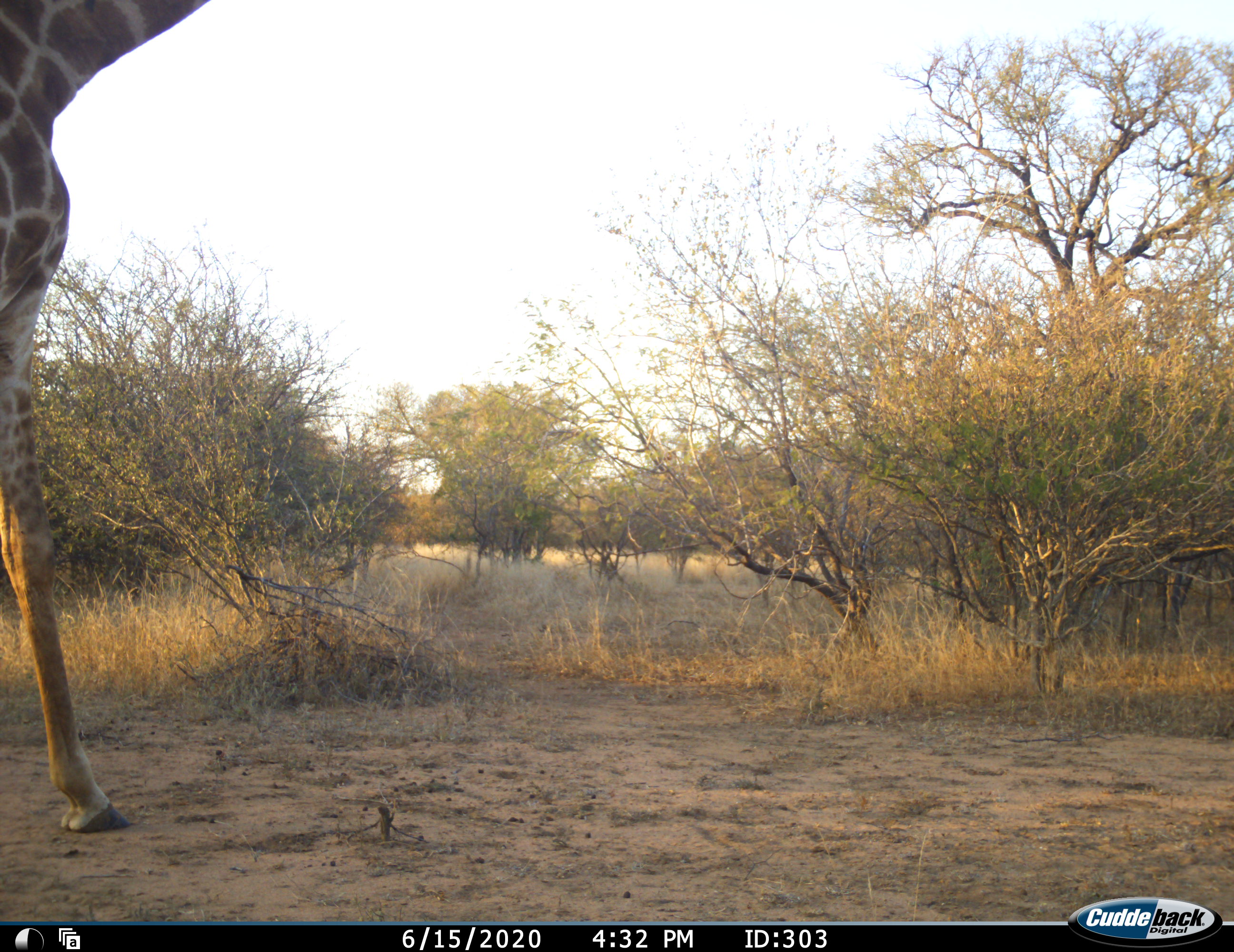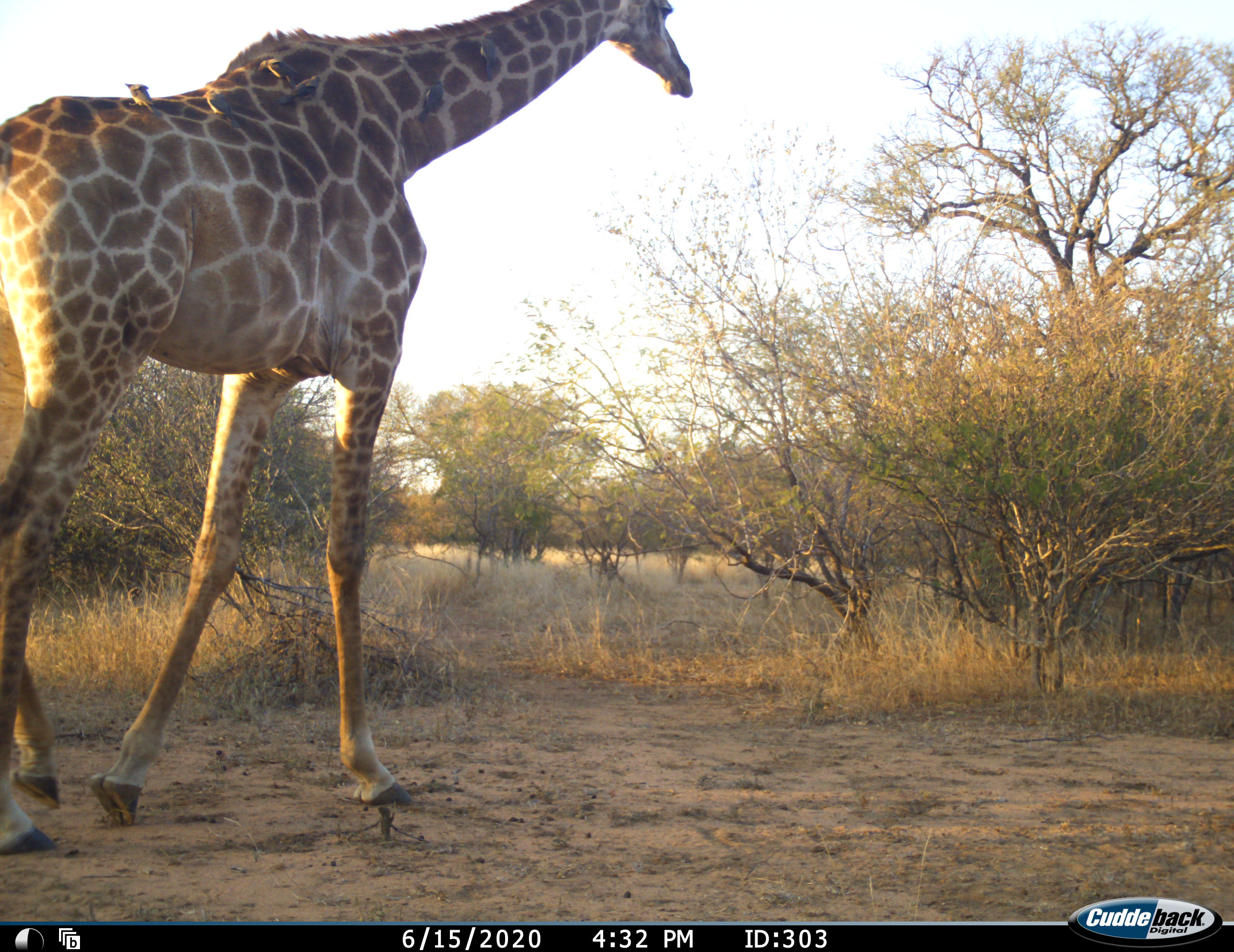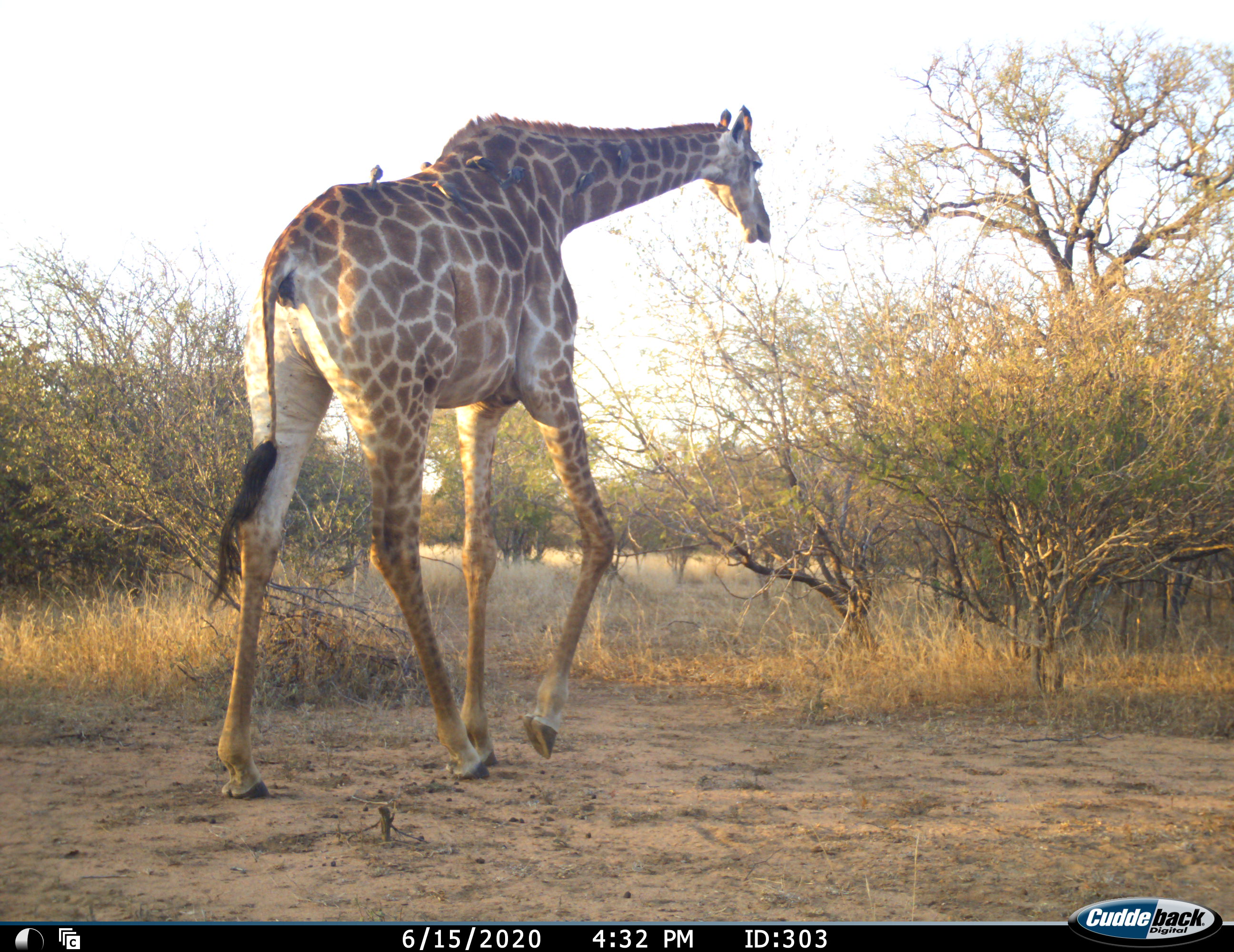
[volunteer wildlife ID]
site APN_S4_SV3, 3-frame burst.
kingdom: Animalia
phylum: Chordata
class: Mammalia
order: Artiodactyla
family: Giraffidae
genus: Giraffa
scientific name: Giraffa camelopardalis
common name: giraffe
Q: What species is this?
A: Giraffe (Giraffa camelopardalis).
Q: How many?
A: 1.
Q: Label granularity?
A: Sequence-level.